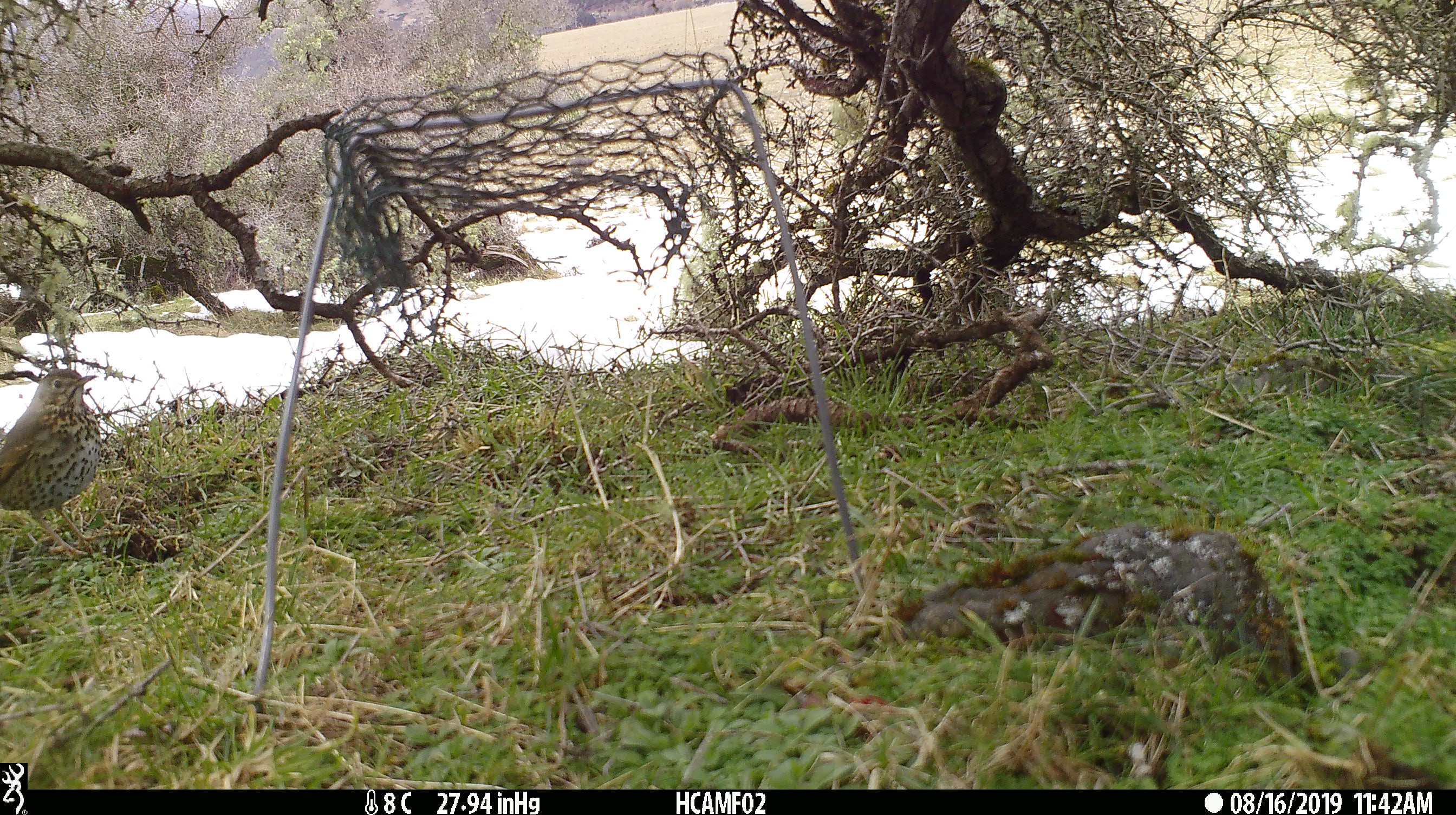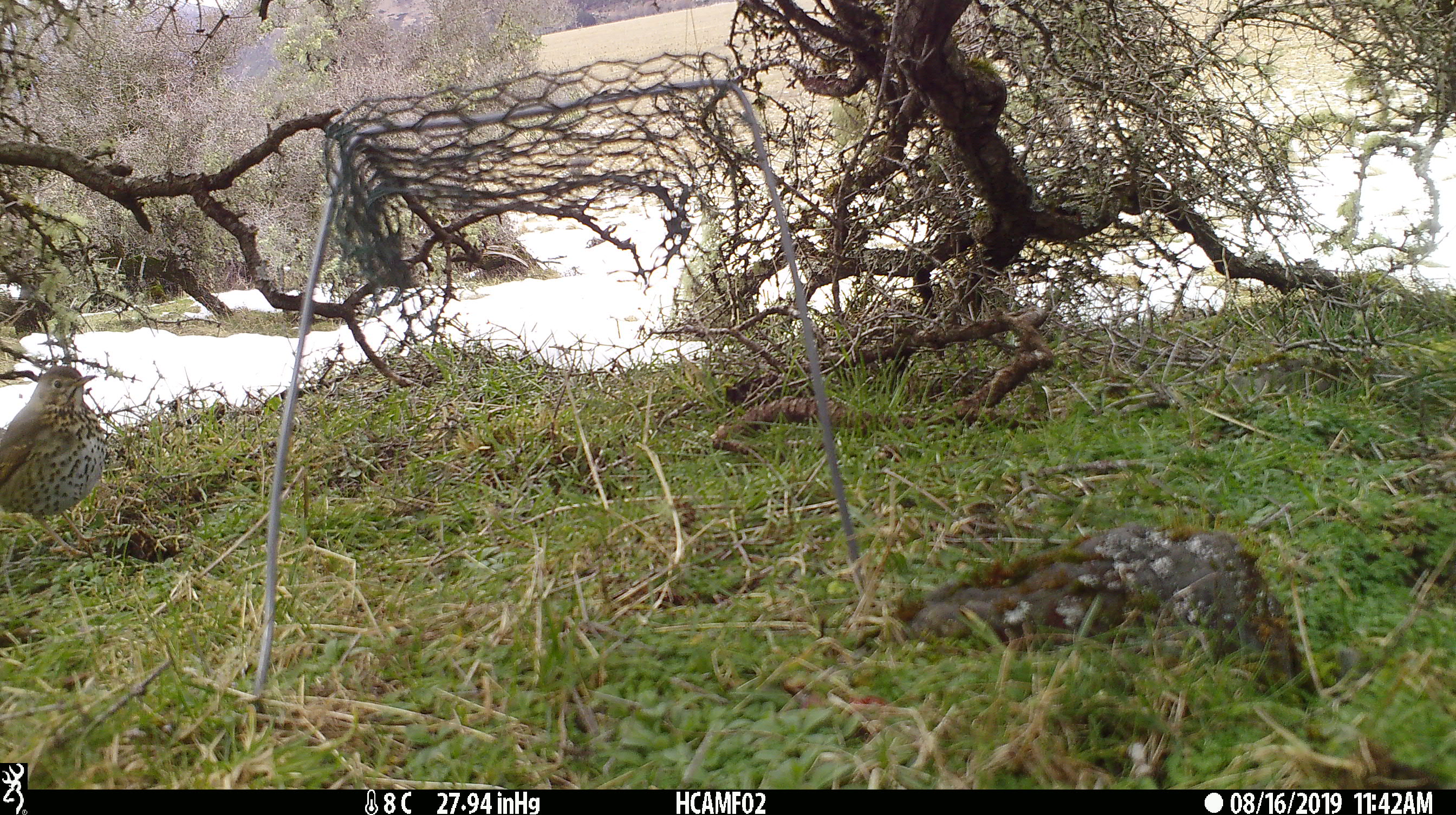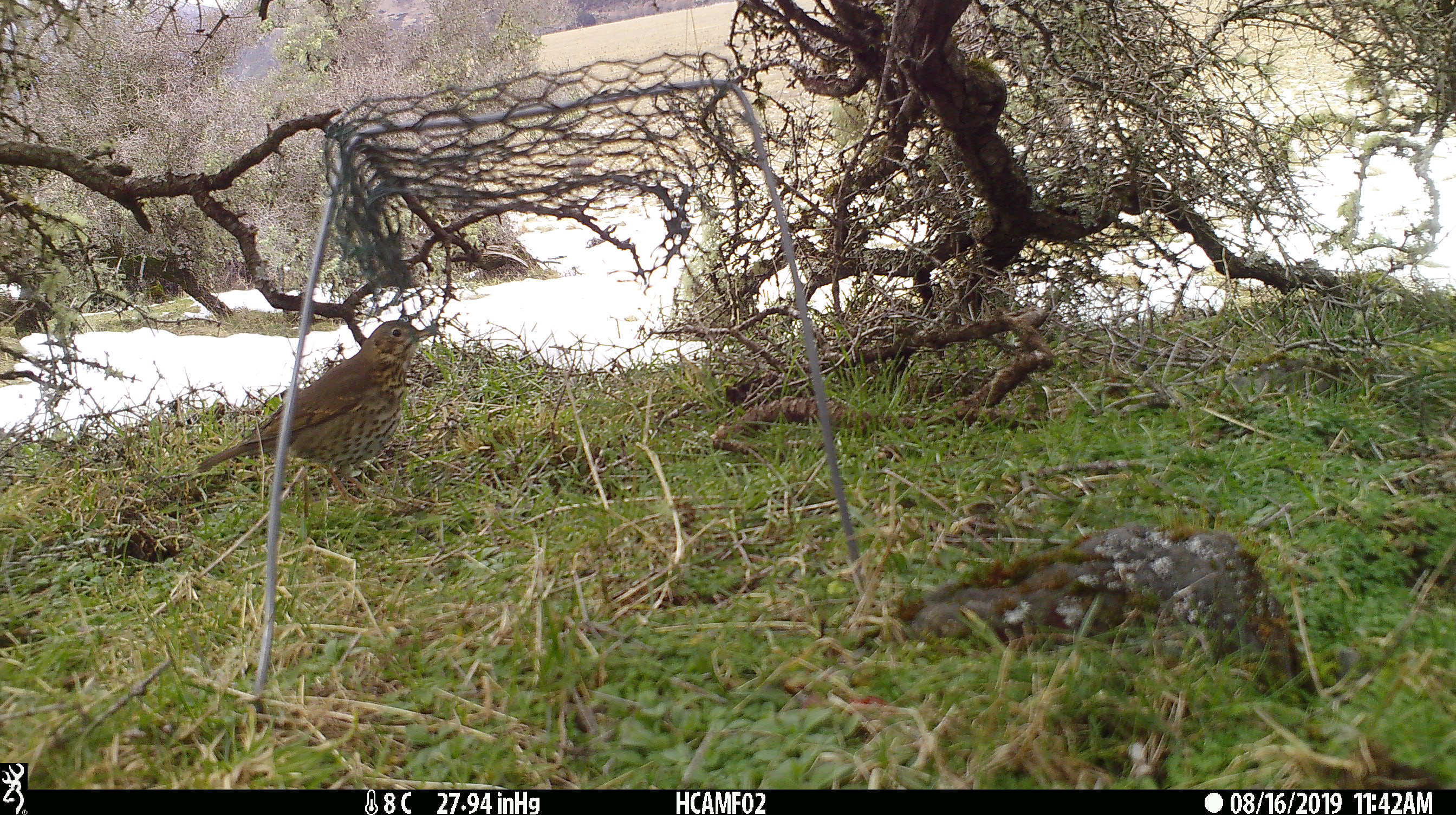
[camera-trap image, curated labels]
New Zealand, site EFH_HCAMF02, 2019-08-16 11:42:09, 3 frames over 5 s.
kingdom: Animalia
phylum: Chordata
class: Aves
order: Passeriformes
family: Turdidae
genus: Turdus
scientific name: Turdus philomelos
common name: song thrush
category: thrush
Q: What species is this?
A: Thrush (song thrush) (Turdus philomelos).